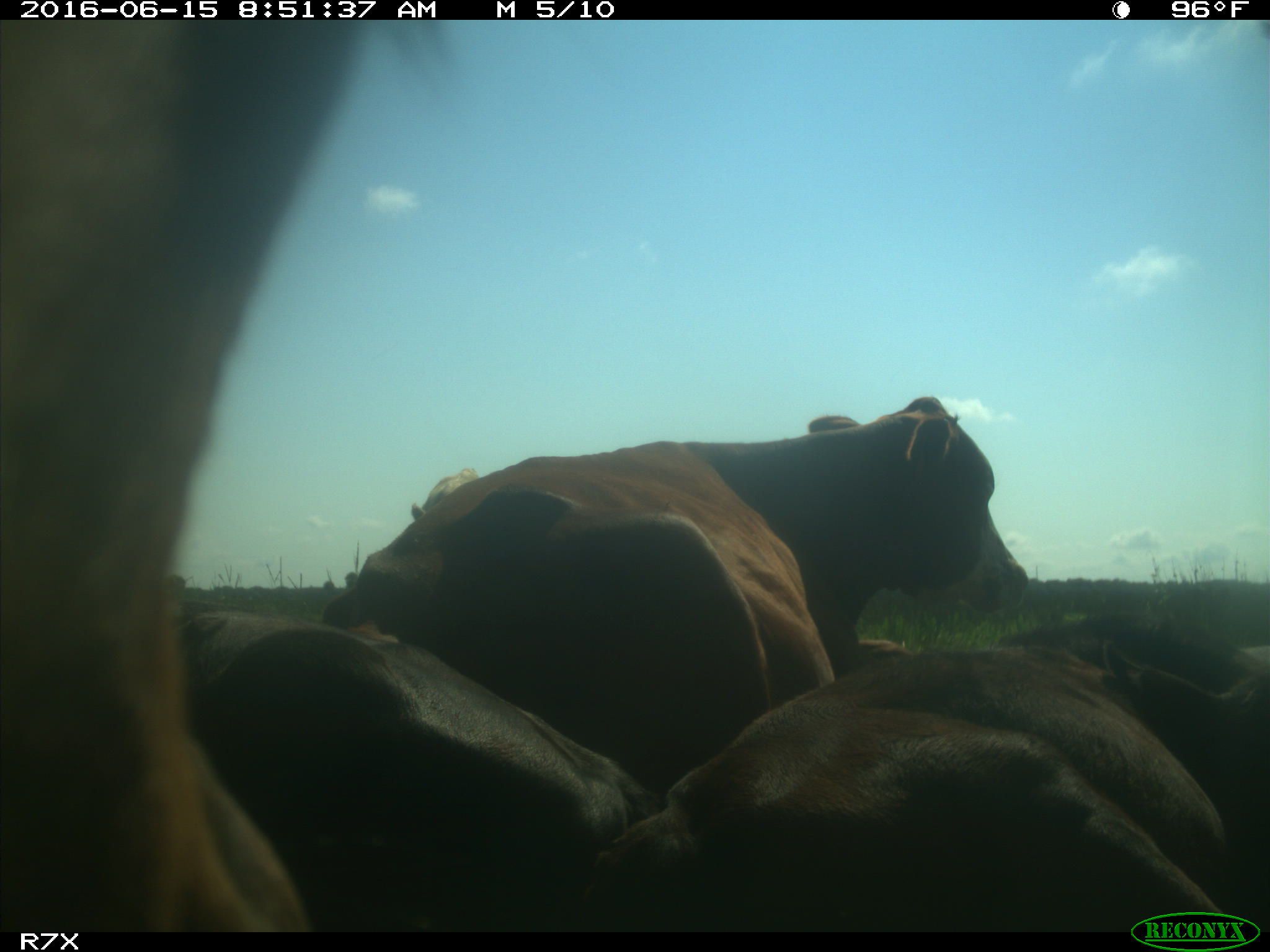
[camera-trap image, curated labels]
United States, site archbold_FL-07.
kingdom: Animalia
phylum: Chordata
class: Mammalia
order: Artiodactyla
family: Bovidae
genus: Bos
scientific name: Bos taurus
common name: domestic cow